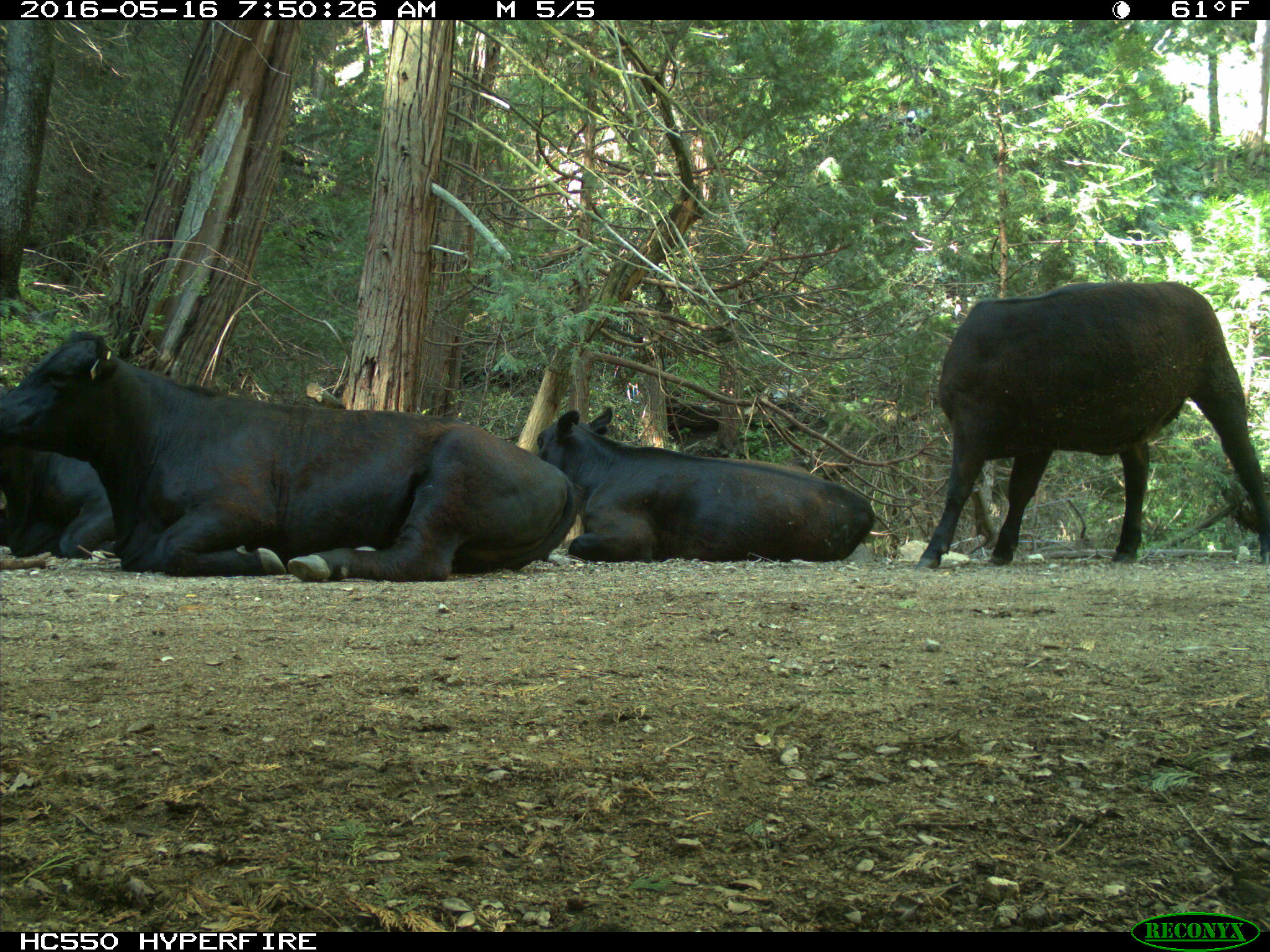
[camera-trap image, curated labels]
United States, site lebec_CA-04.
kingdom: Animalia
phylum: Chordata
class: Mammalia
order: Artiodactyla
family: Bovidae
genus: Bos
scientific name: Bos taurus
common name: domestic cow